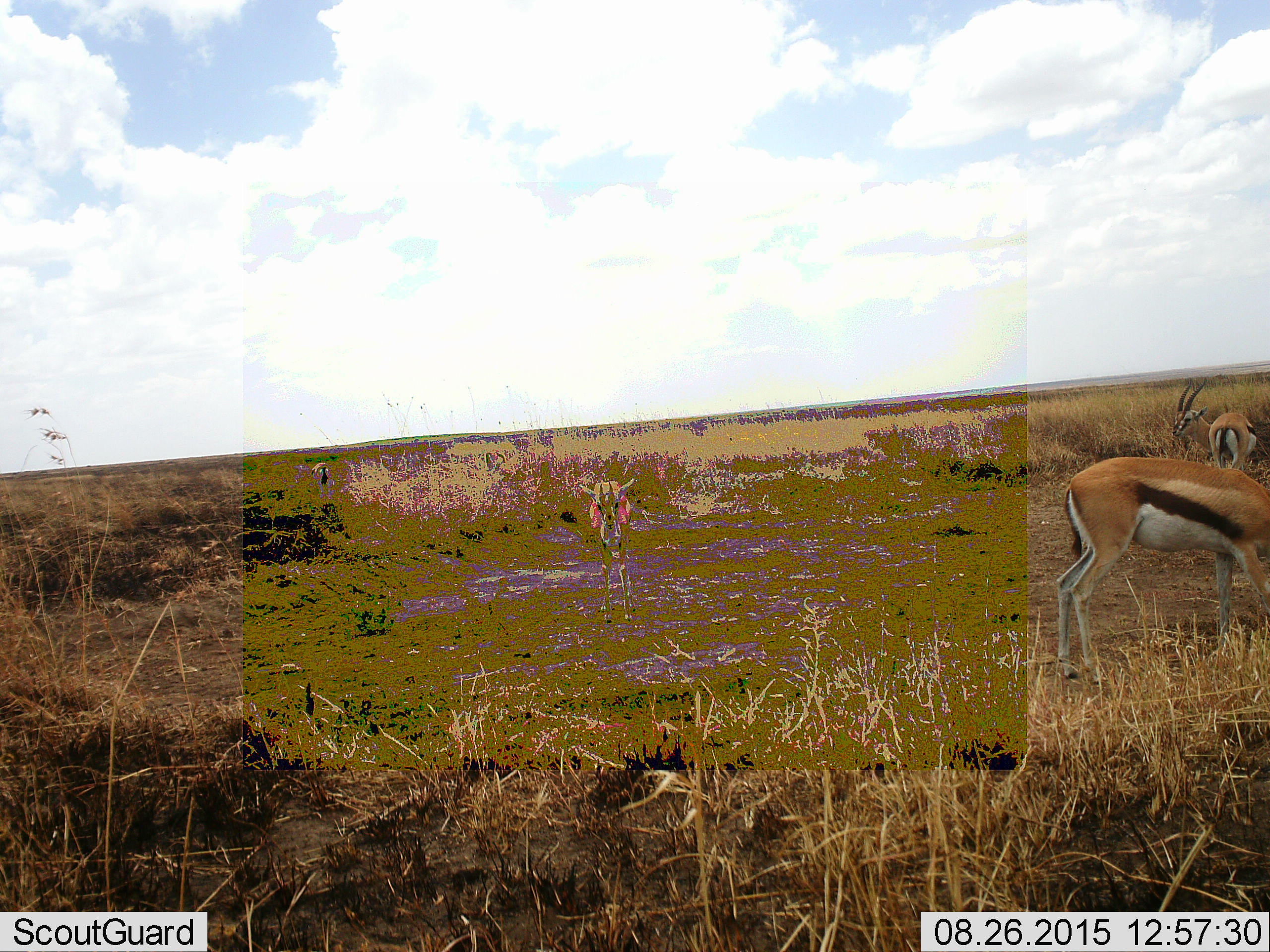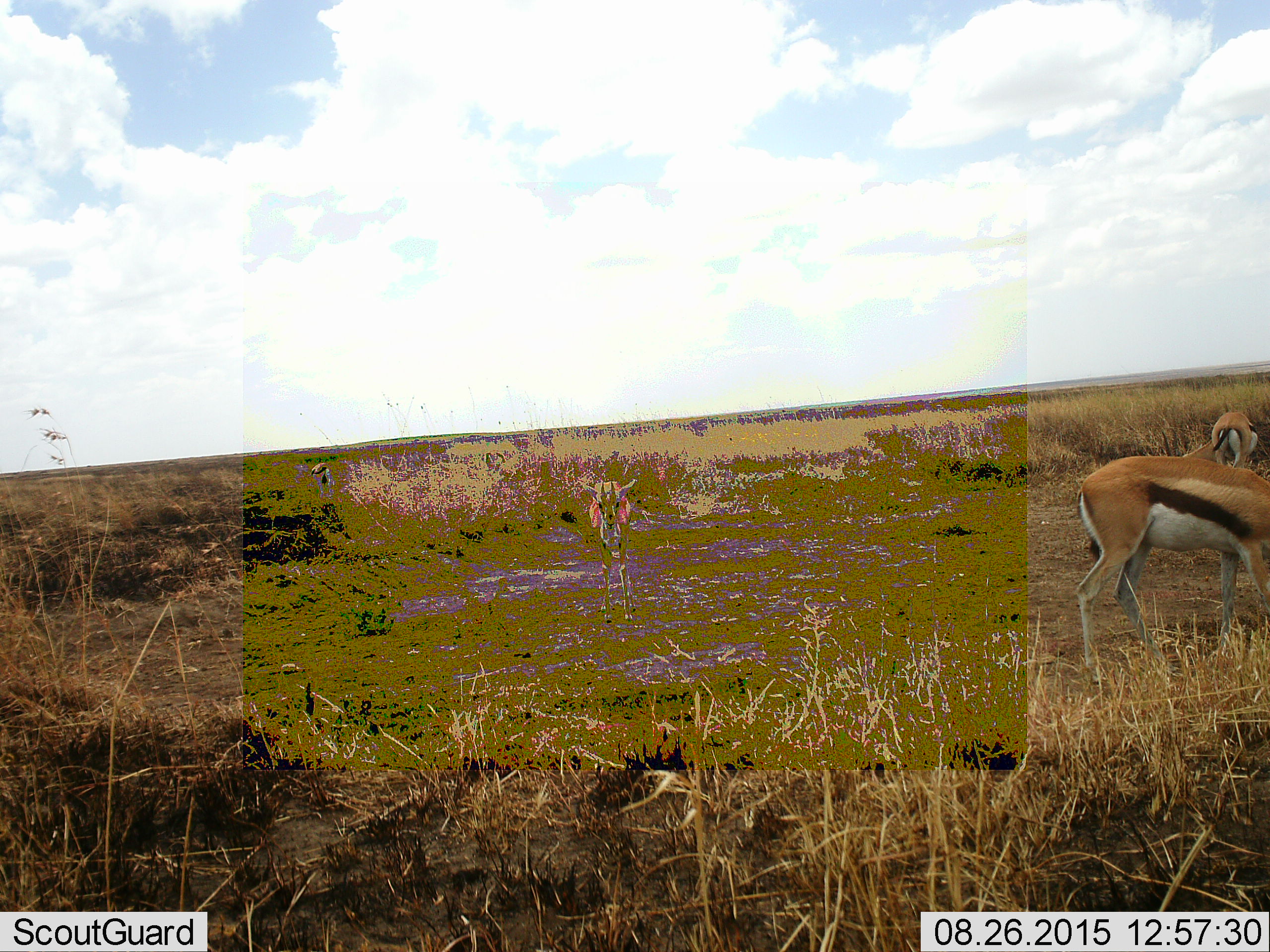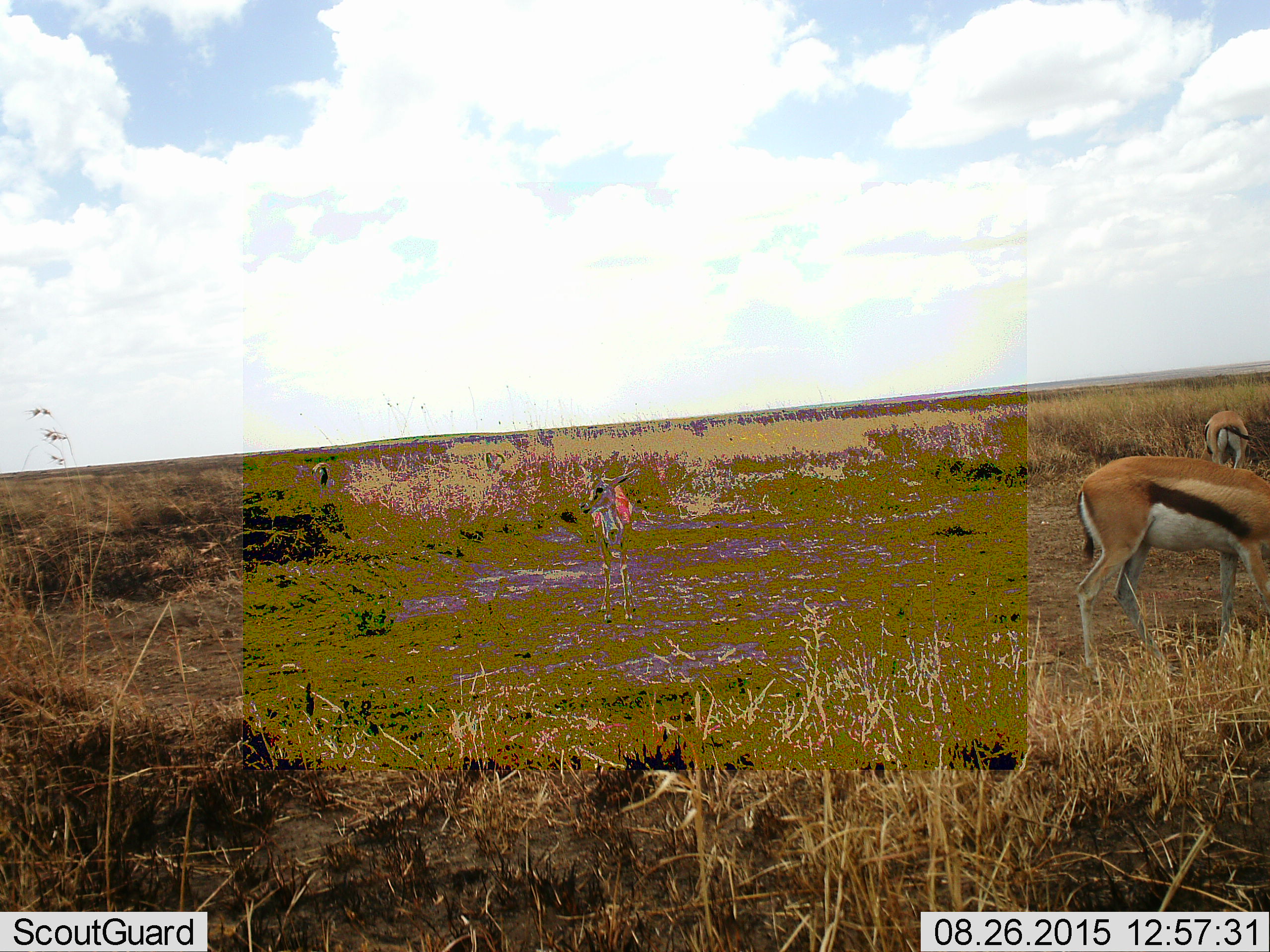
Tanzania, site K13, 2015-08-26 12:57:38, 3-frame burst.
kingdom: Animalia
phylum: Chordata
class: Mammalia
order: Artiodactyla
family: Bovidae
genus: Eudorcas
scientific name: Eudorcas thomsonii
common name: thomson's gazelle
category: gazellethomsons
Gazellethomsons (thomson's gazelle) (Eudorcas thomsonii), count 4. Behavior (volunteer vote fractions): standing 100%, resting 0%, moving 14%, interacting 0%. Young present (vote fraction): 14%. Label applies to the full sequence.